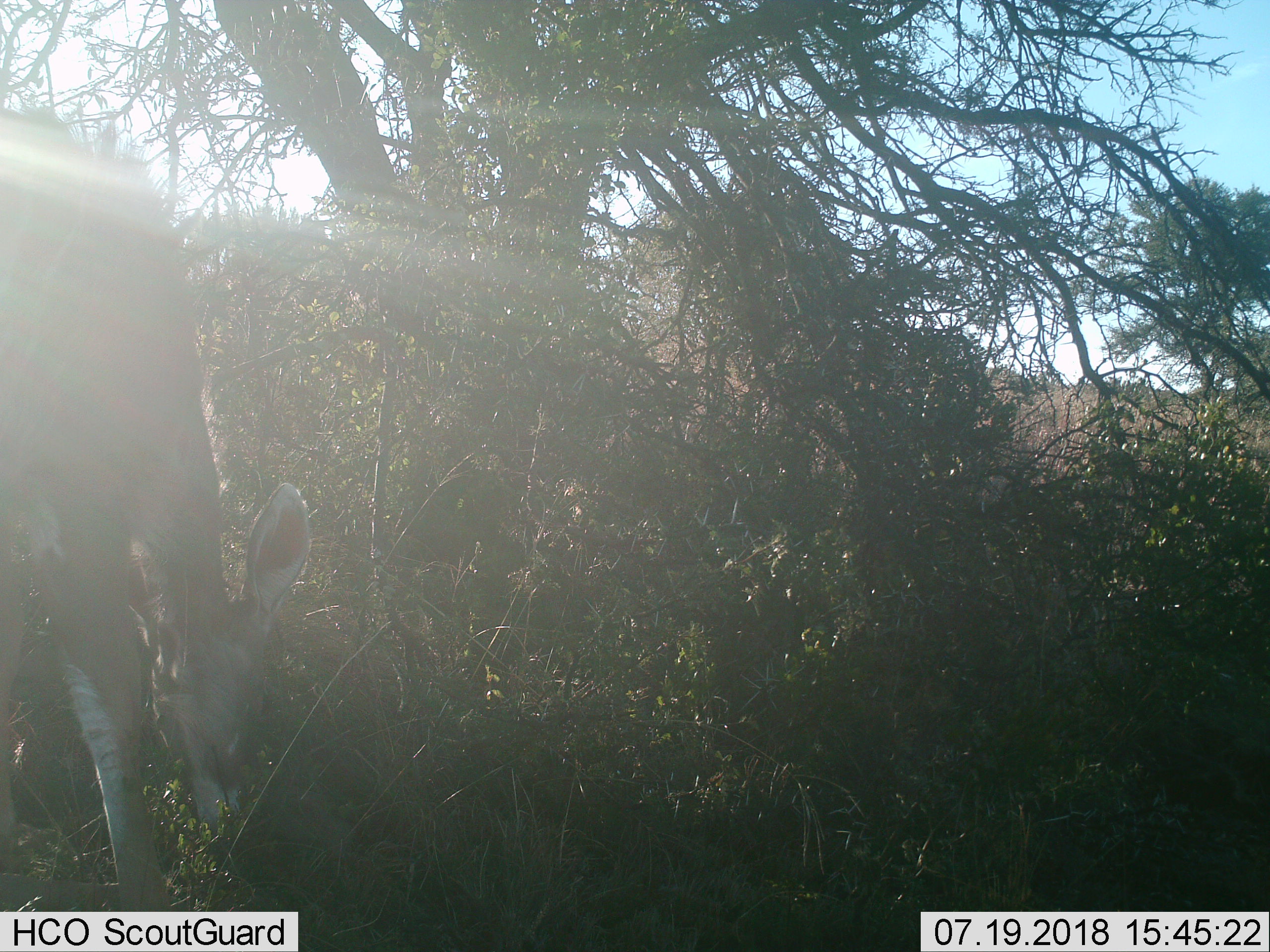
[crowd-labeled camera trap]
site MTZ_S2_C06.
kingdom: Animalia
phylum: Chordata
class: Mammalia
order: Artiodactyla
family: Bovidae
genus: Tragelaphus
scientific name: Tragelaphus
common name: kudu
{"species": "kudu (Tragelaphus)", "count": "1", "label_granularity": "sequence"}